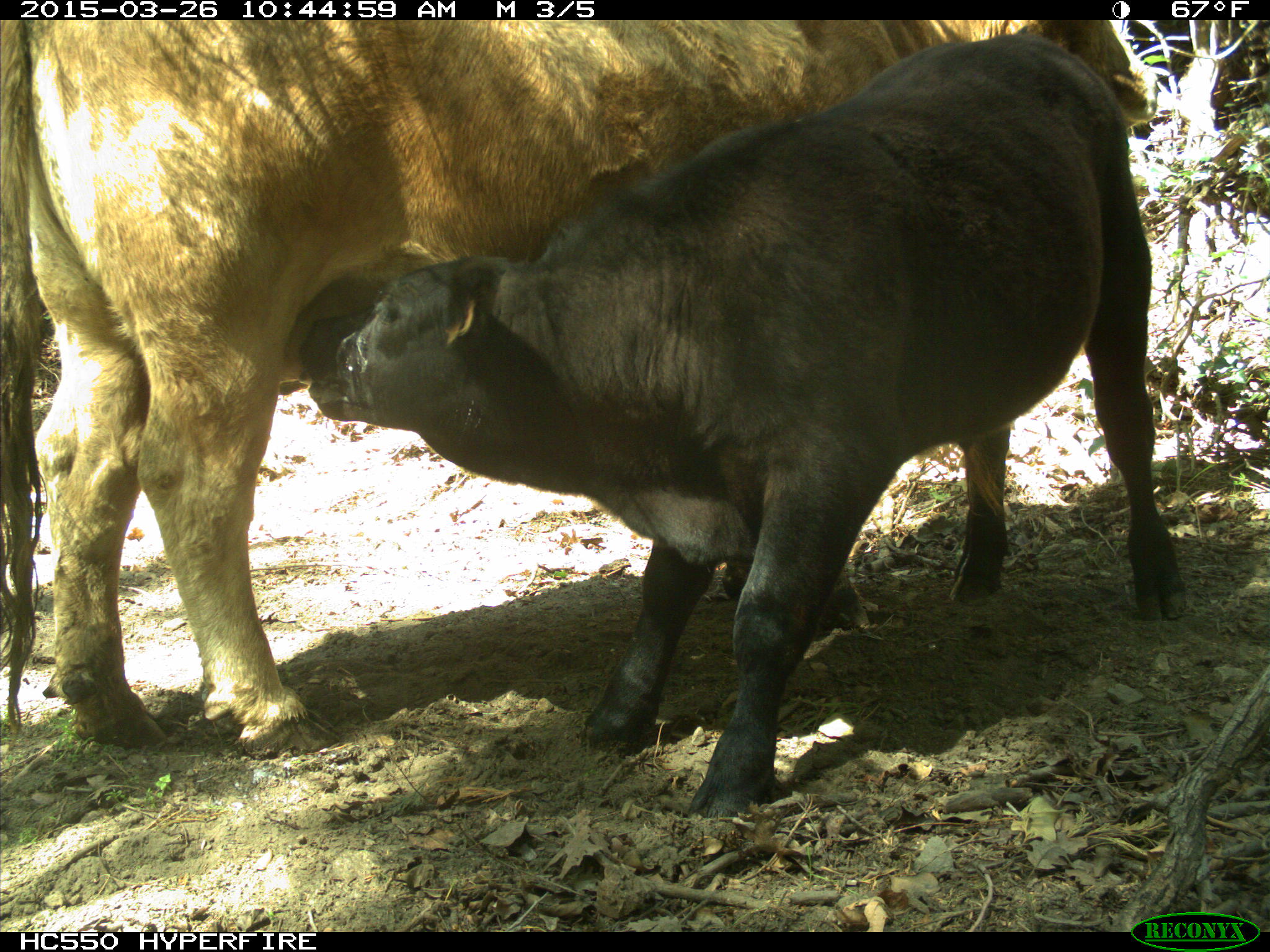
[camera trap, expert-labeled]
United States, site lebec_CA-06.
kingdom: Animalia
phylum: Chordata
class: Mammalia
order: Artiodactyla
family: Bovidae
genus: Bos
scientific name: Bos taurus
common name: domestic cow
Bos taurus (domestic cow).